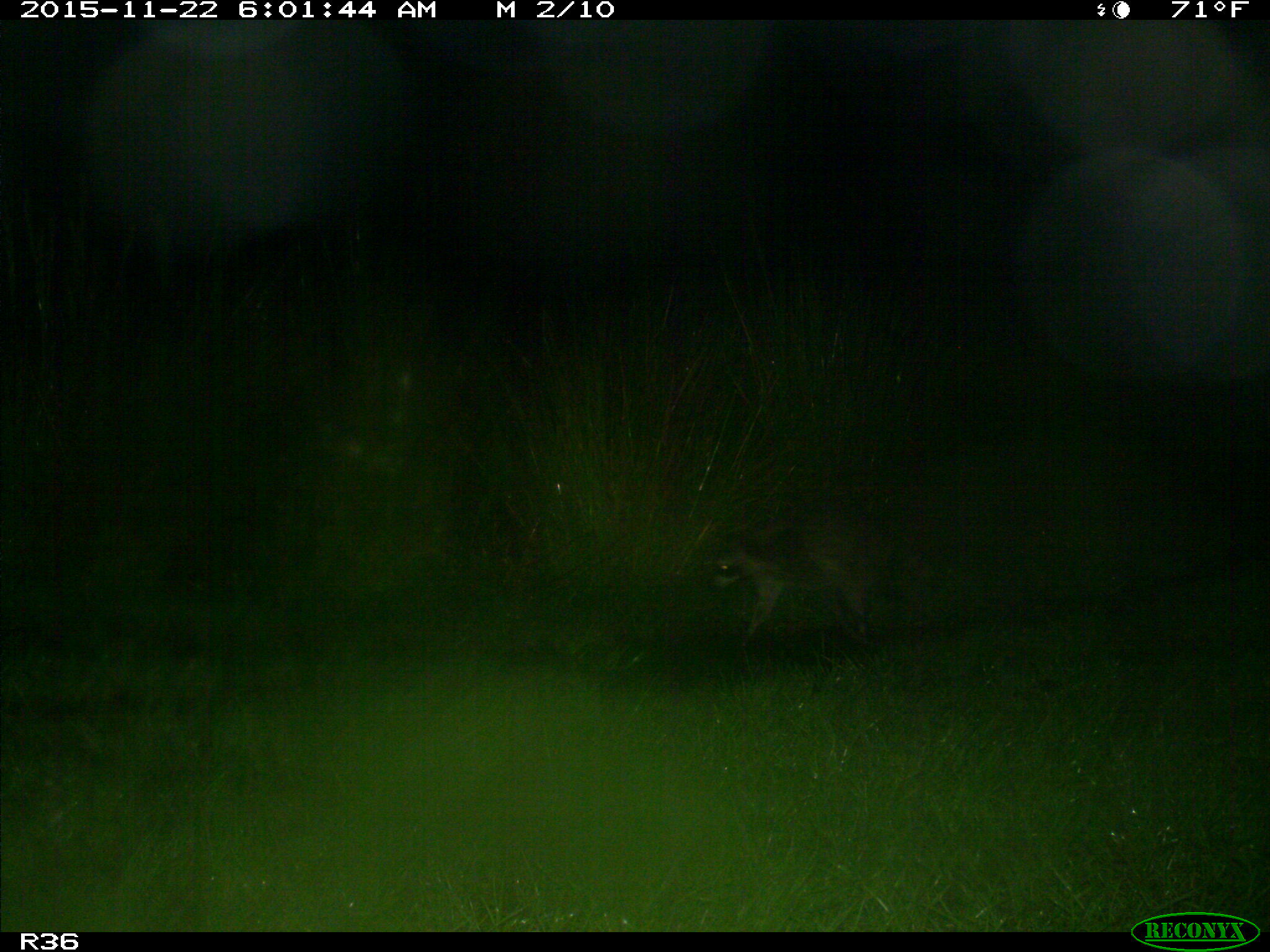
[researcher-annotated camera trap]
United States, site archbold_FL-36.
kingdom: Animalia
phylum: Chordata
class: Mammalia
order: Carnivora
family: Procyonidae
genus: Procyon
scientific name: Procyon lotor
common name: common raccoon